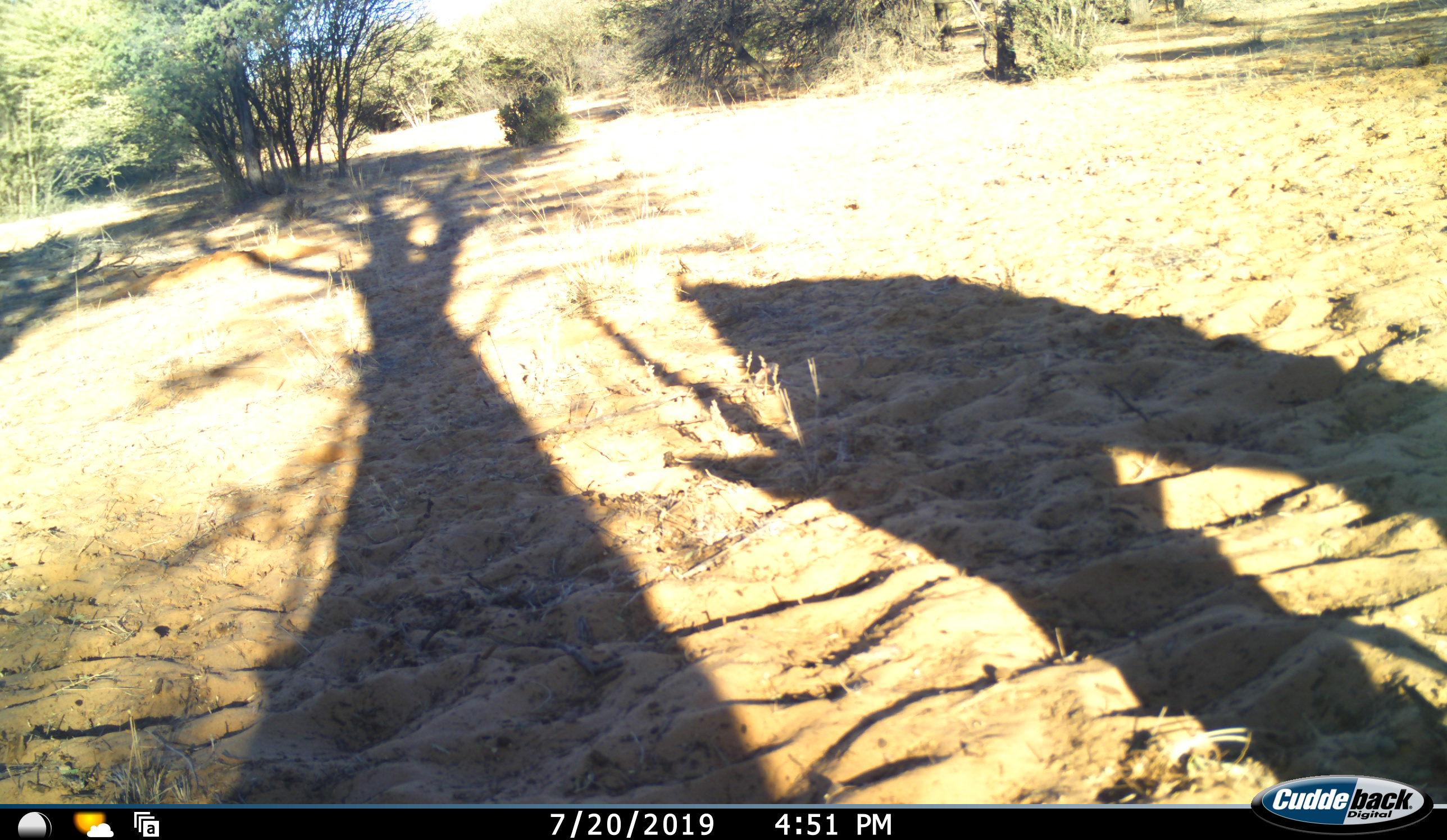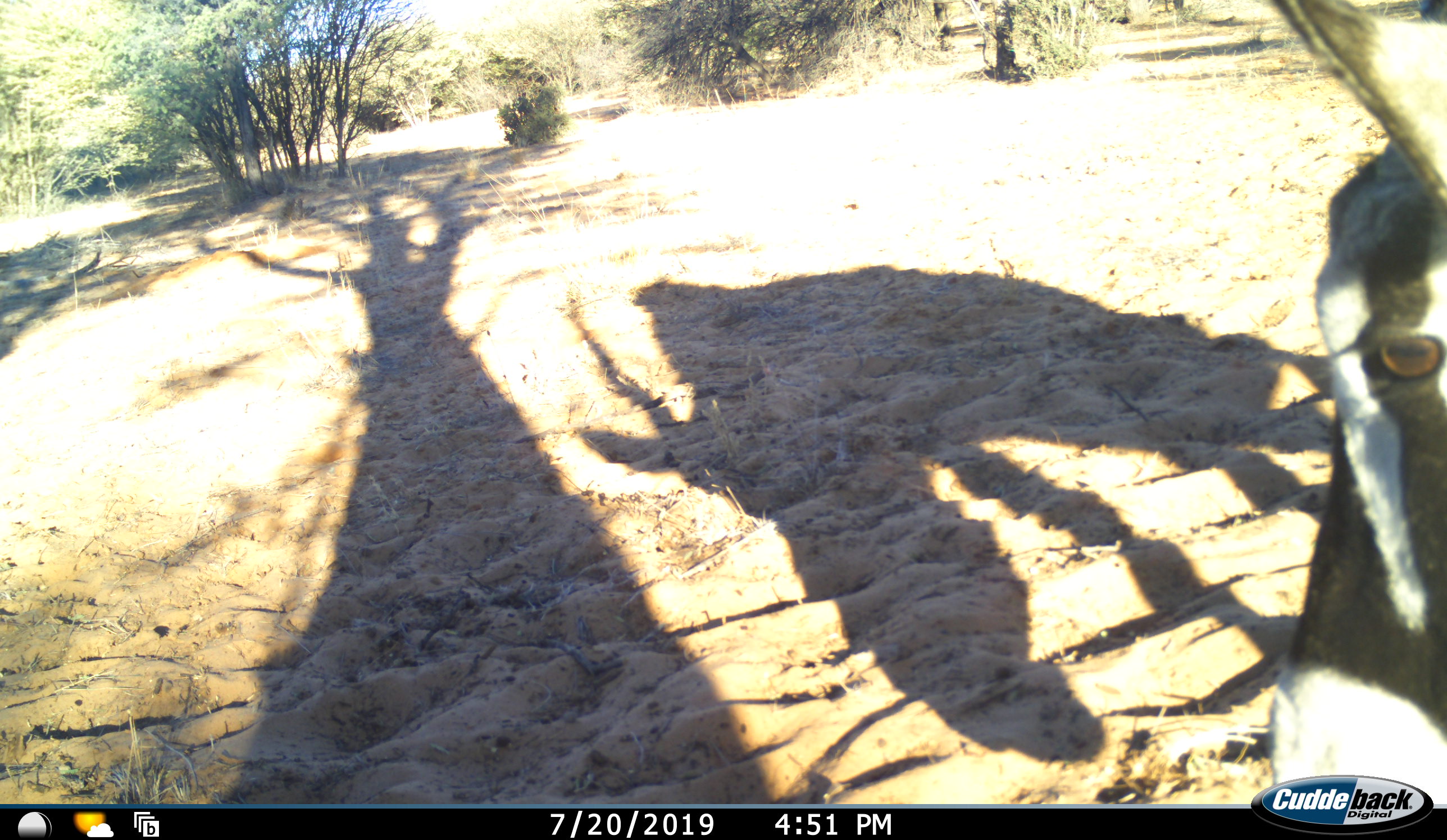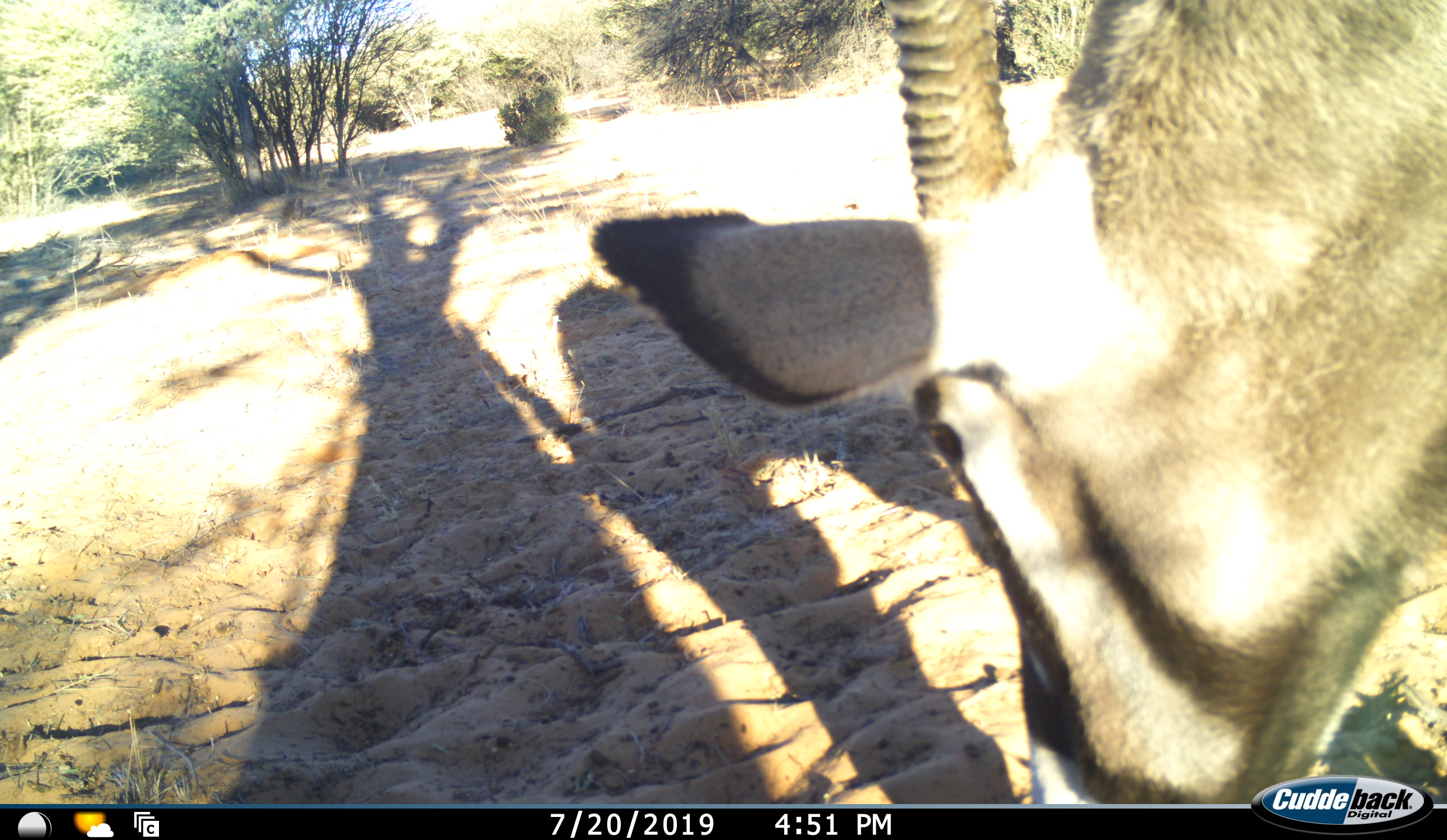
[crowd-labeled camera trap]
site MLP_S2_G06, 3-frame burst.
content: unidentified animal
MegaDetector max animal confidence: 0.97